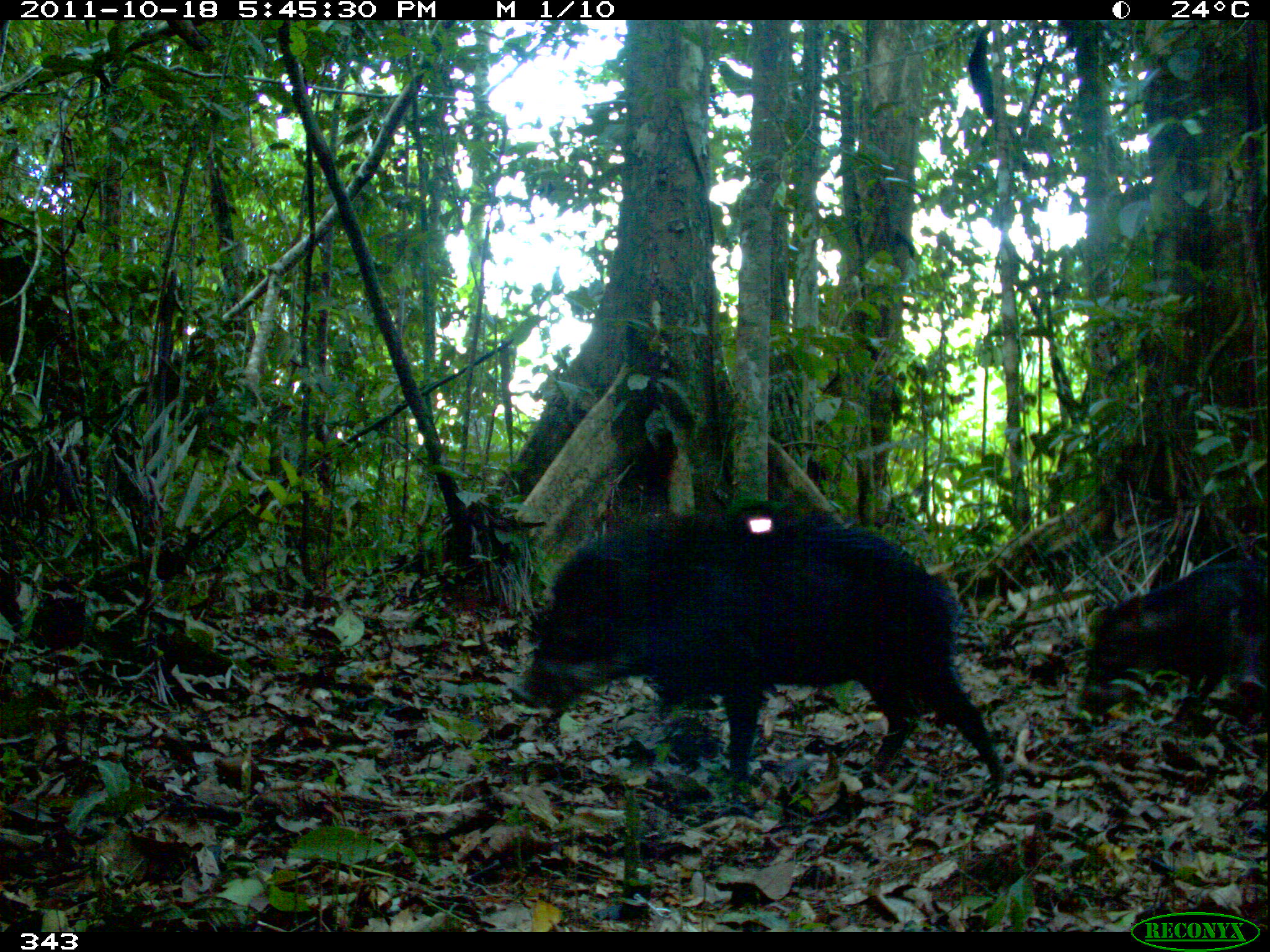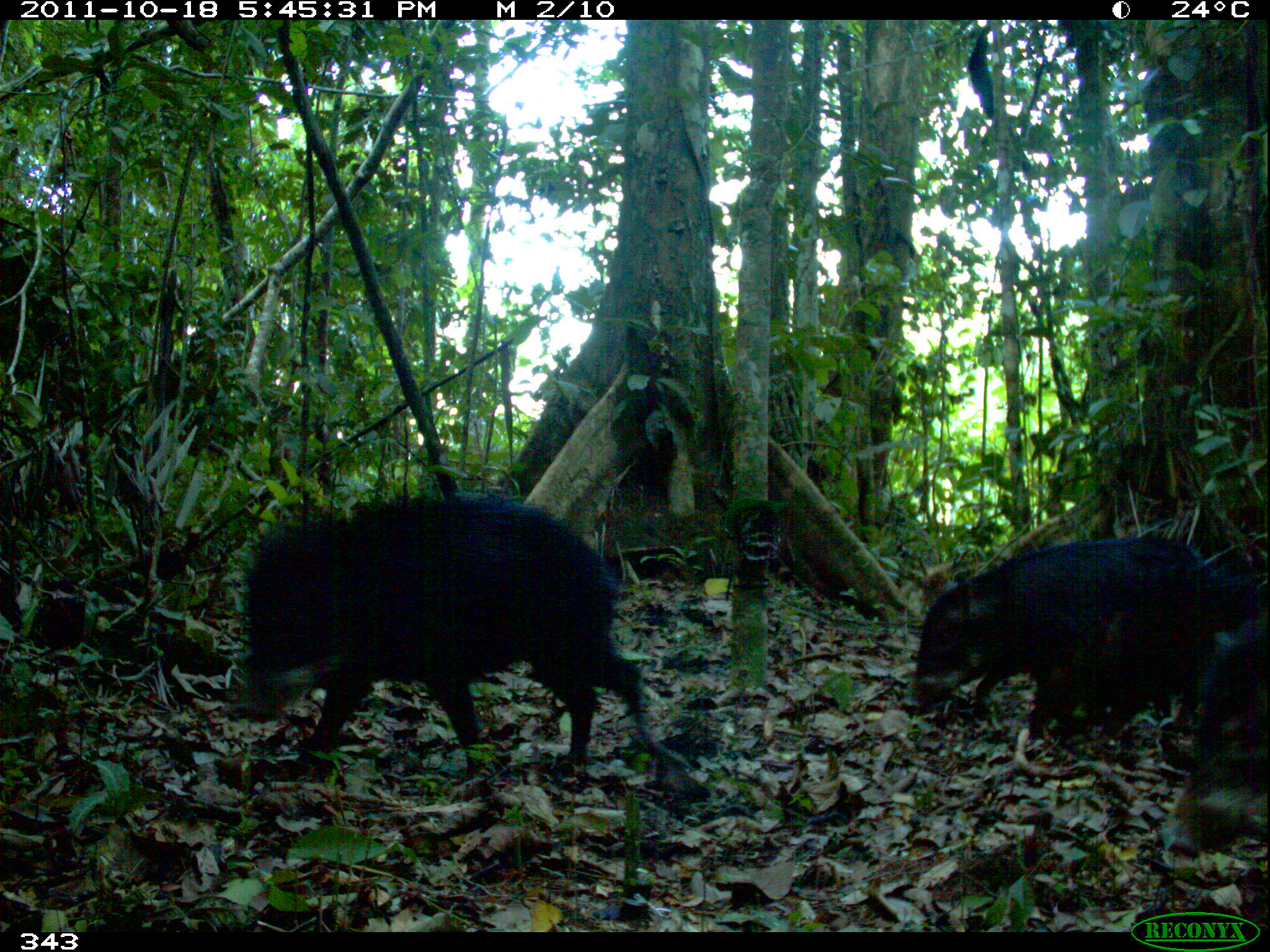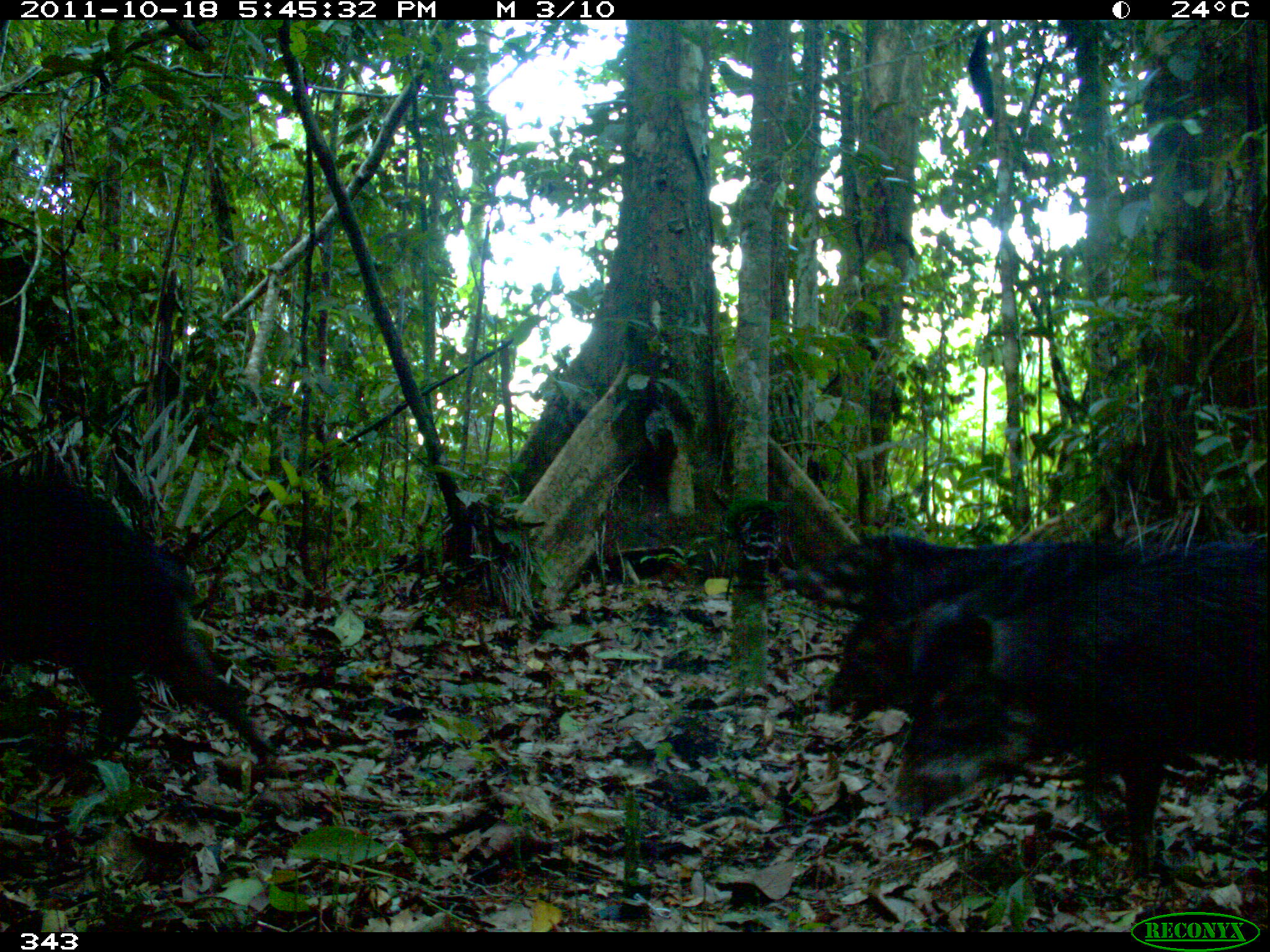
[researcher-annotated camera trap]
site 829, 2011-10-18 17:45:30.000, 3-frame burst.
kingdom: Animalia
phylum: Chordata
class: Mammalia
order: Artiodactyla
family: Tayassuidae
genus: Tayassu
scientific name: Tayassu pecari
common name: white-lipped peccary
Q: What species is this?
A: Tayassu pecari (white-lipped peccary).